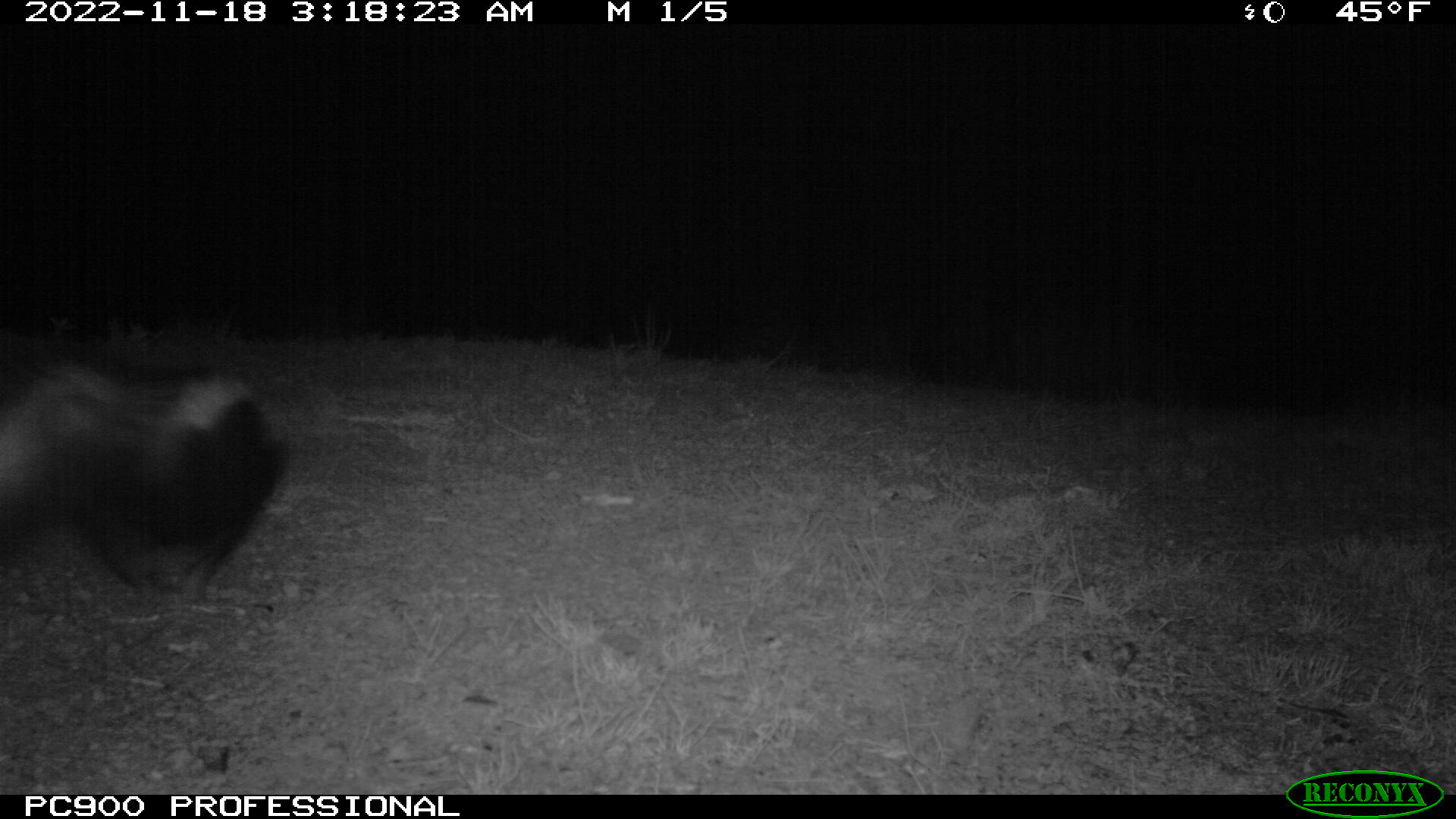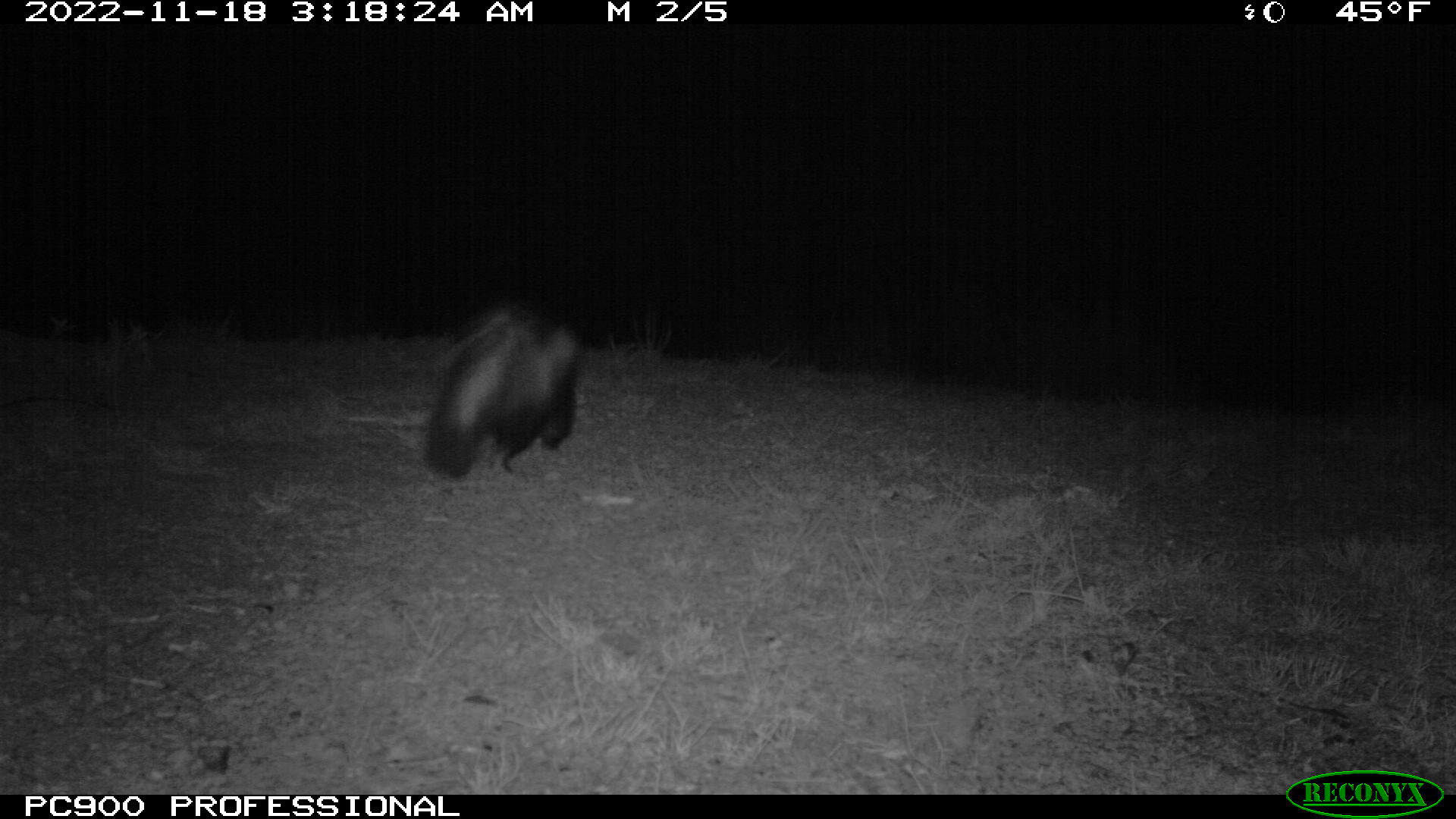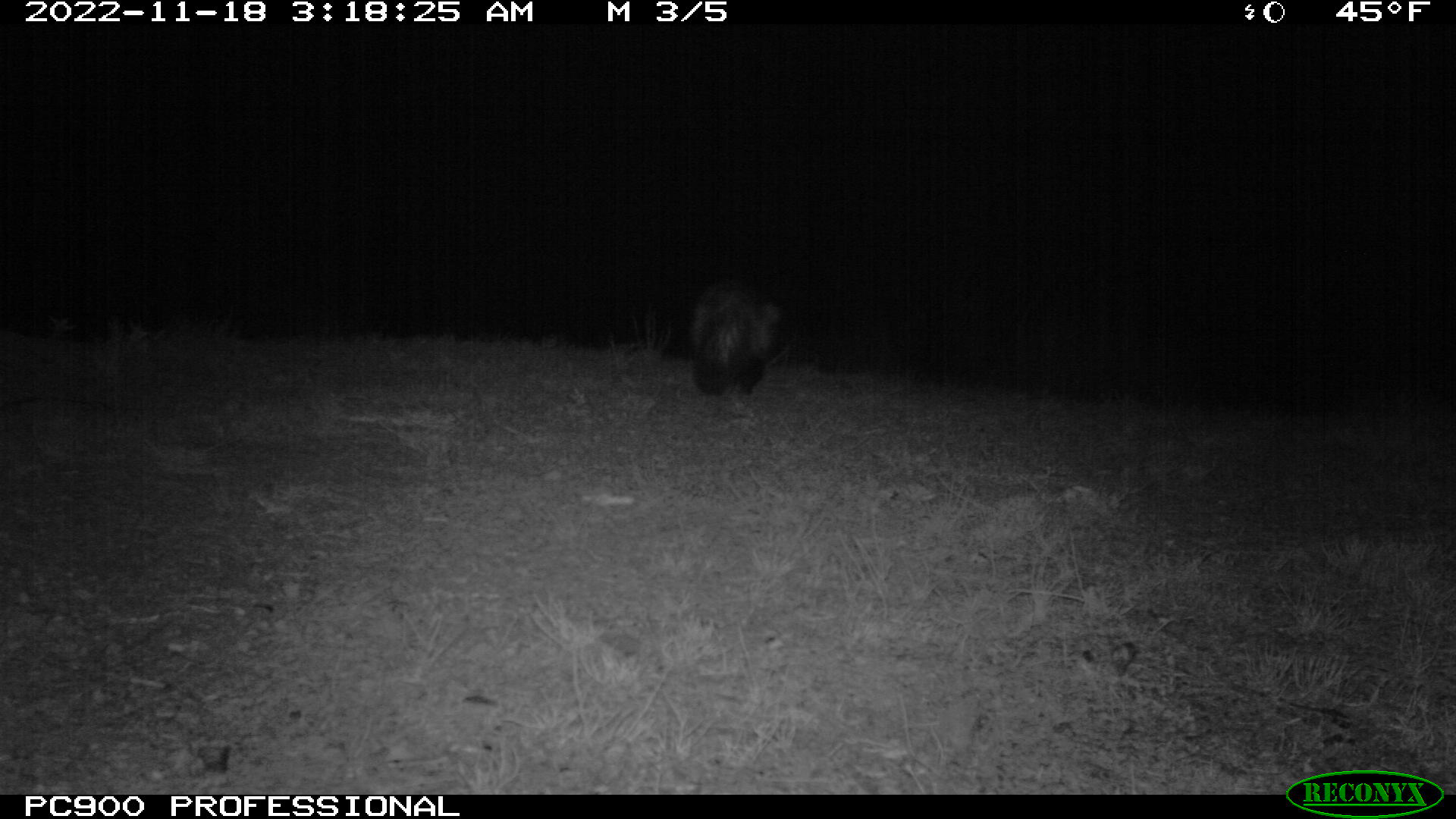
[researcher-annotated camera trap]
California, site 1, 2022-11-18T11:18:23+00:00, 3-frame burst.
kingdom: Animalia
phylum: Chordata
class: Mammalia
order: Carnivora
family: Mephitidae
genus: Mephitis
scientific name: Mephitis mephitis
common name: striped skunk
Striped skunk (Mephitis mephitis).